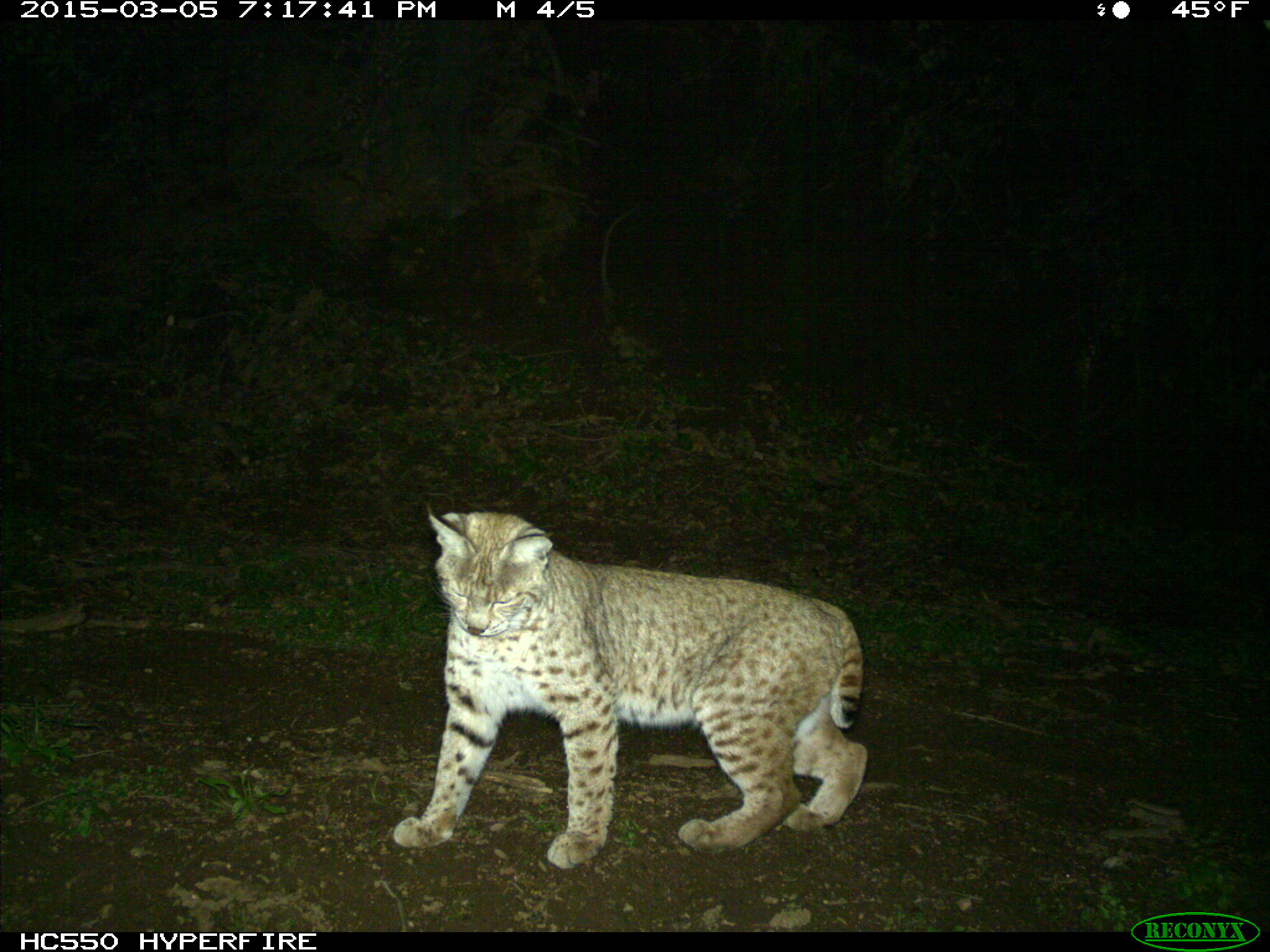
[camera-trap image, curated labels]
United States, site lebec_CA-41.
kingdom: Animalia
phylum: Chordata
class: Mammalia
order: Carnivora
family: Felidae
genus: Lynx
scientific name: Lynx rufus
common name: bobcat